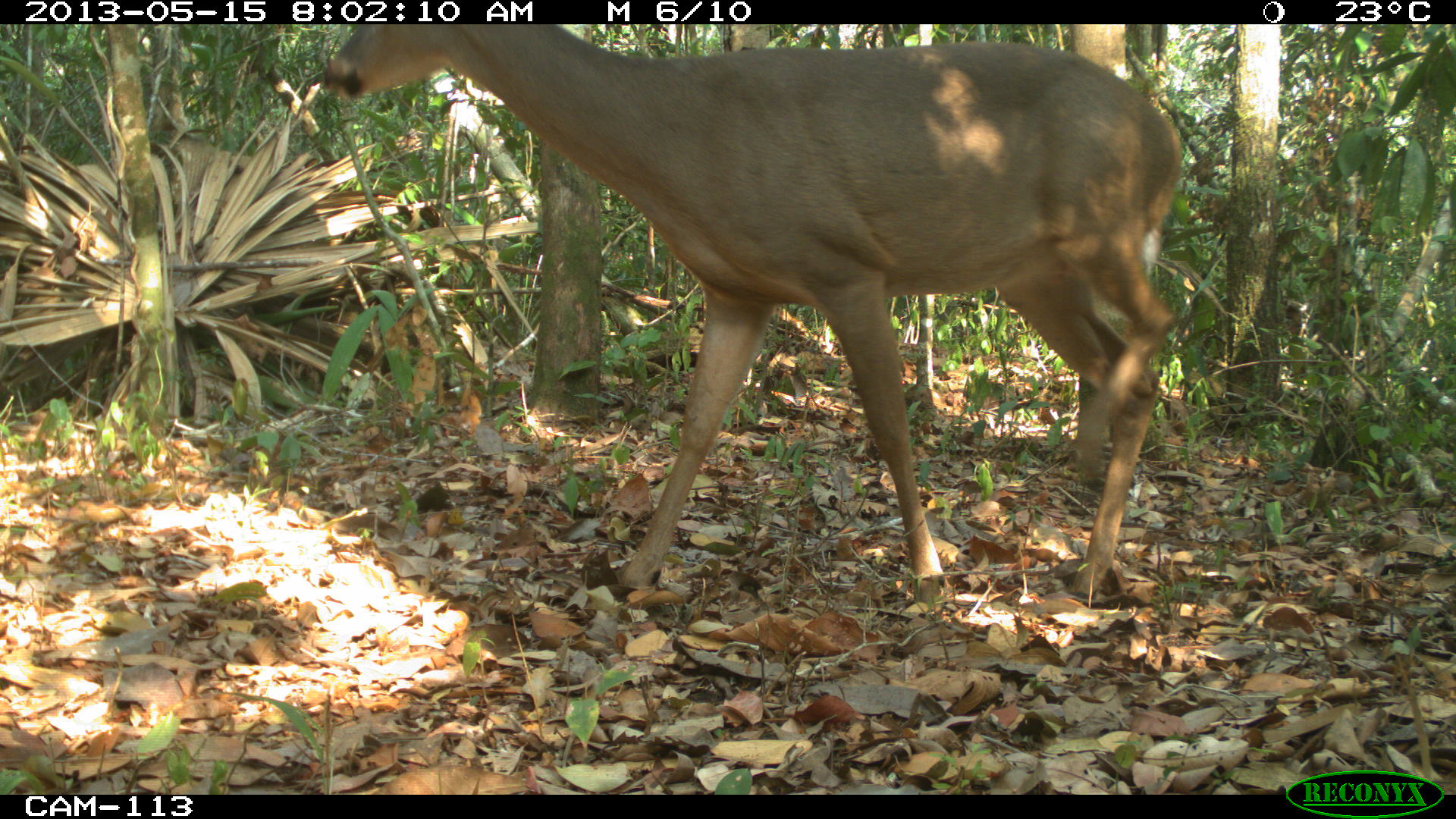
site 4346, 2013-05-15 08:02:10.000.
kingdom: Animalia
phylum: Chordata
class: Mammalia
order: Artiodactyla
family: Cervidae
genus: Odocoileus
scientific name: Odocoileus virginianus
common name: white-tailed deer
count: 1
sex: female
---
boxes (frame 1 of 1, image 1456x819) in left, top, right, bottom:
odocoileus virginianus: 318, 21, 1182, 601